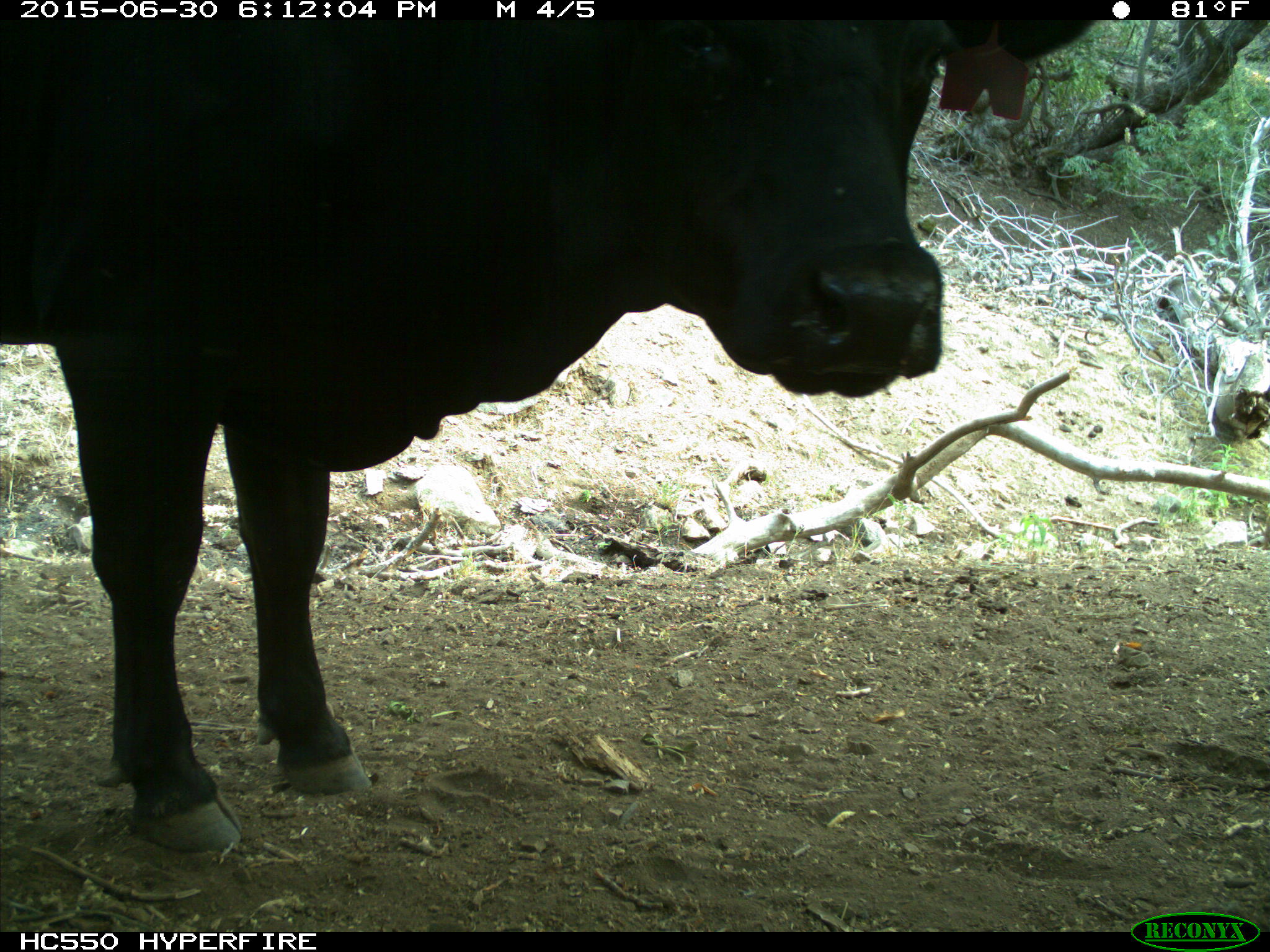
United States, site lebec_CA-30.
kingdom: Animalia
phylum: Chordata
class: Mammalia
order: Artiodactyla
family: Bovidae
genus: Bos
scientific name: Bos taurus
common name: domestic cow